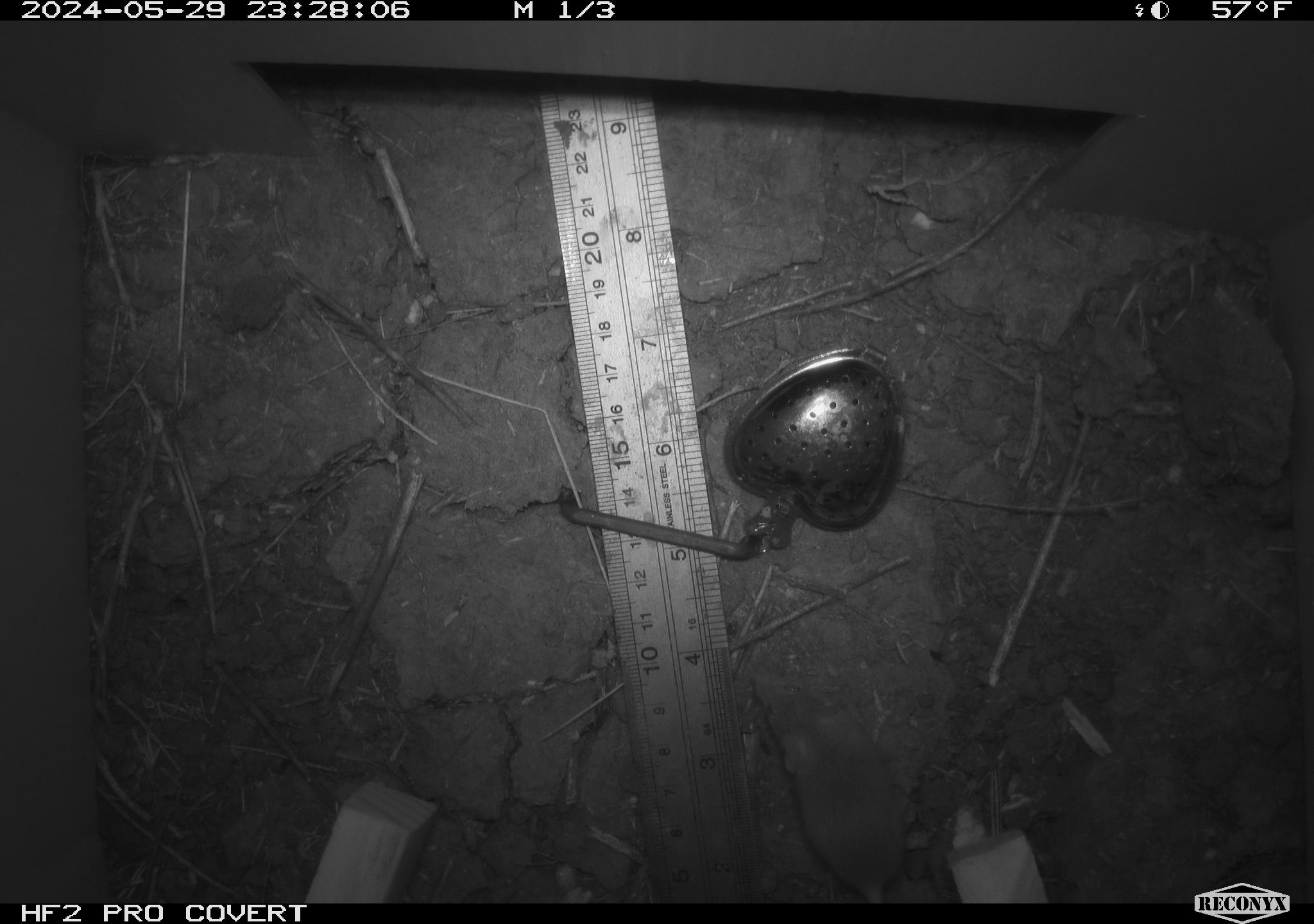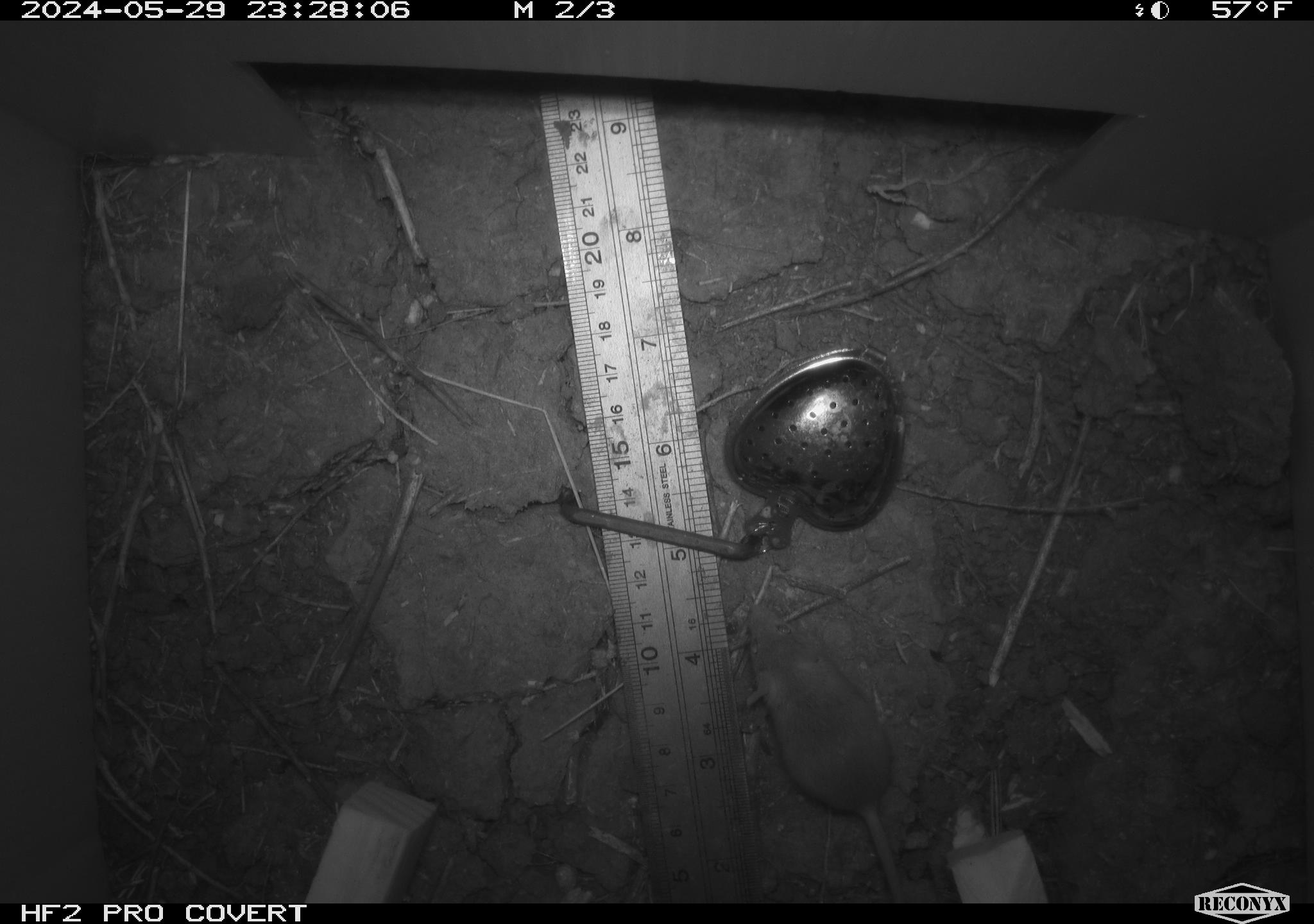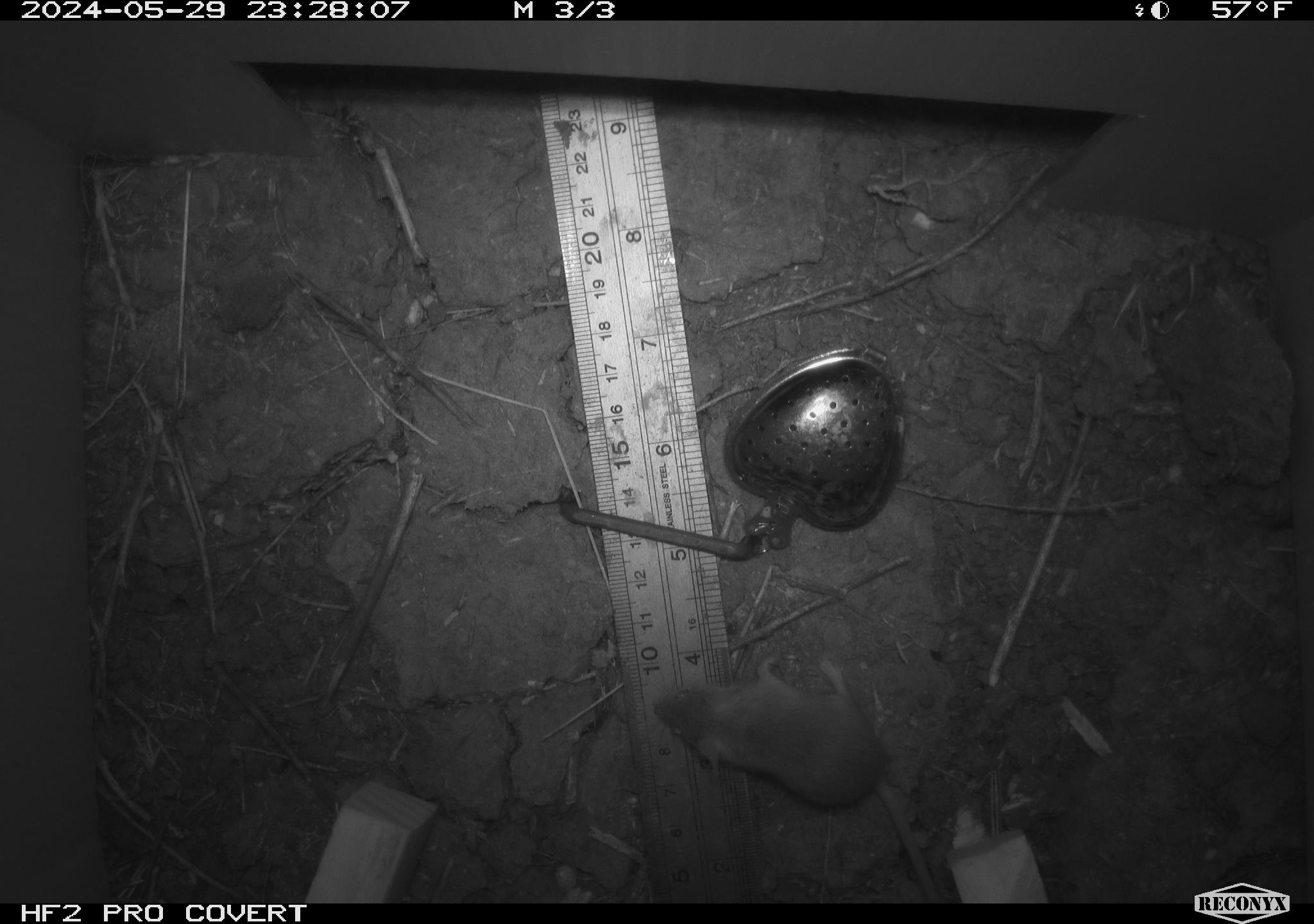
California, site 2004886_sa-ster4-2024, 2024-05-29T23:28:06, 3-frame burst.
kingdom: Animalia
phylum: Chordata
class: Mammalia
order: Rodentia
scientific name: Rodentia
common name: mouse species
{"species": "mouse species (Rodentia)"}